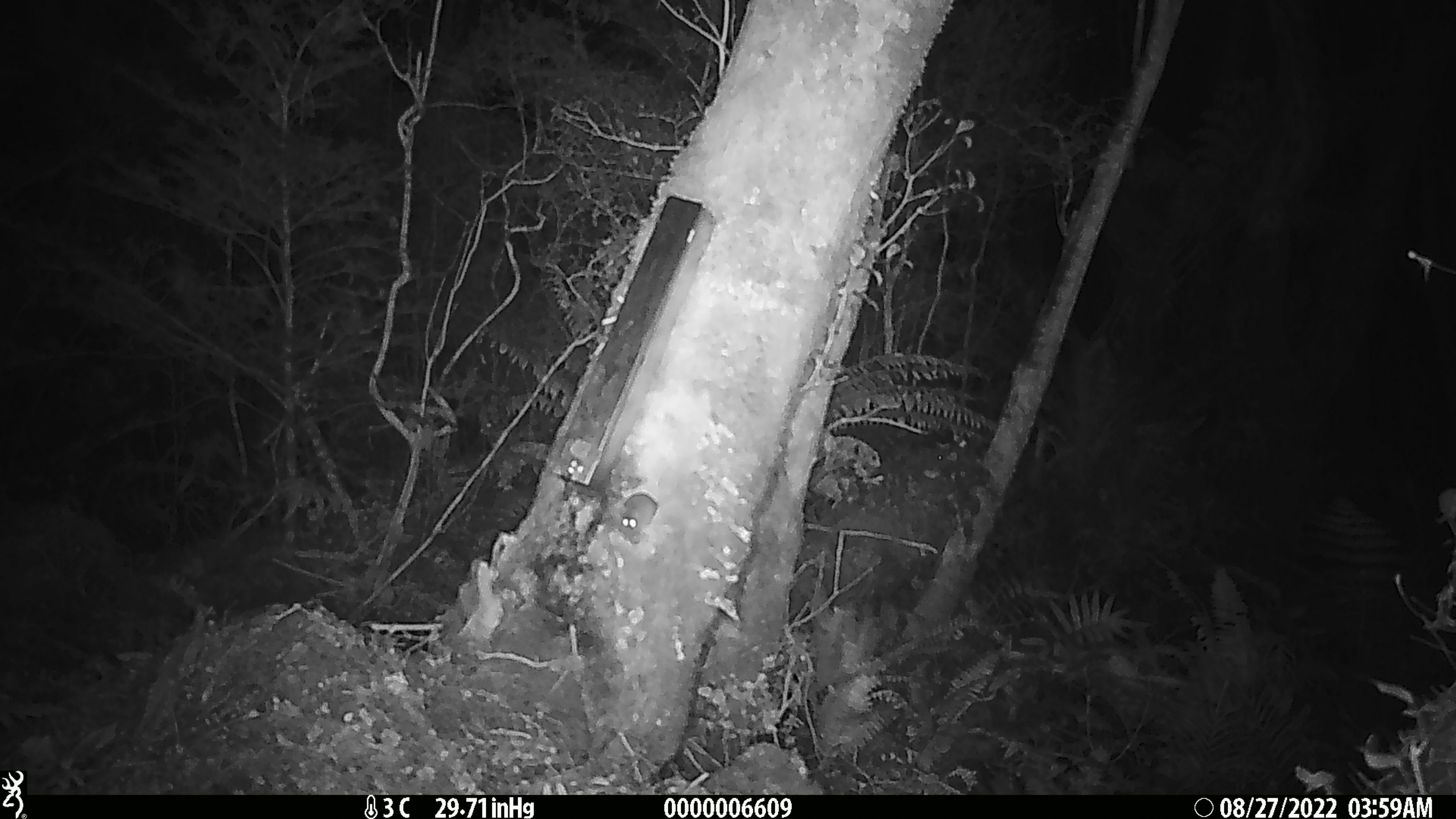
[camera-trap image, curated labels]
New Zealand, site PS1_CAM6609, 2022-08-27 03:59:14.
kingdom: Animalia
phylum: Chordata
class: Mammalia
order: Rodentia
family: Muridae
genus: Mus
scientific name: Mus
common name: mouse